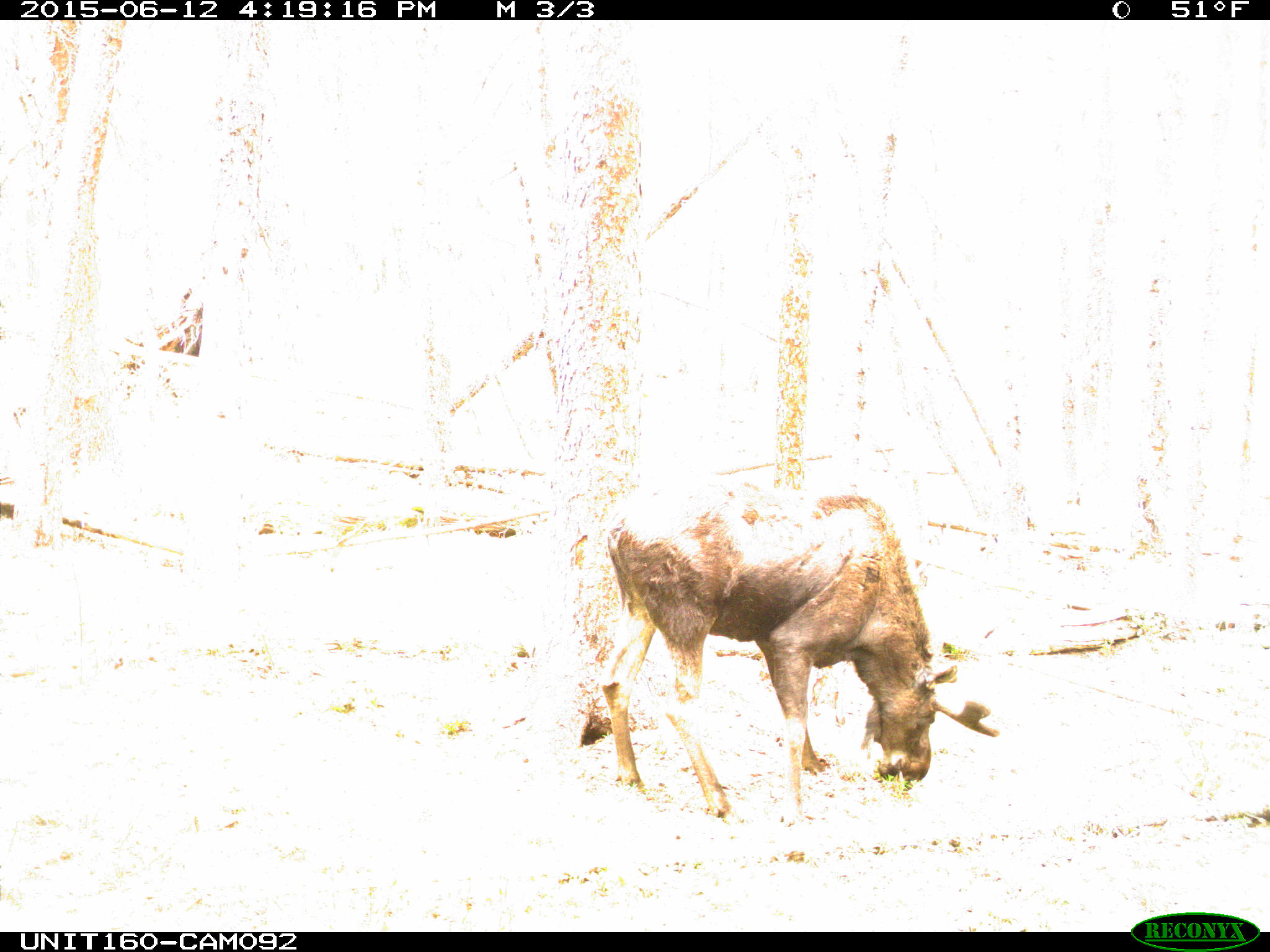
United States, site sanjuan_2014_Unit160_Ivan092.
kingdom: Animalia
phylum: Chordata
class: Mammalia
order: Artiodactyla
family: Cervidae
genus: Alces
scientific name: Alces alces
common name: moose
Alces alces (moose).